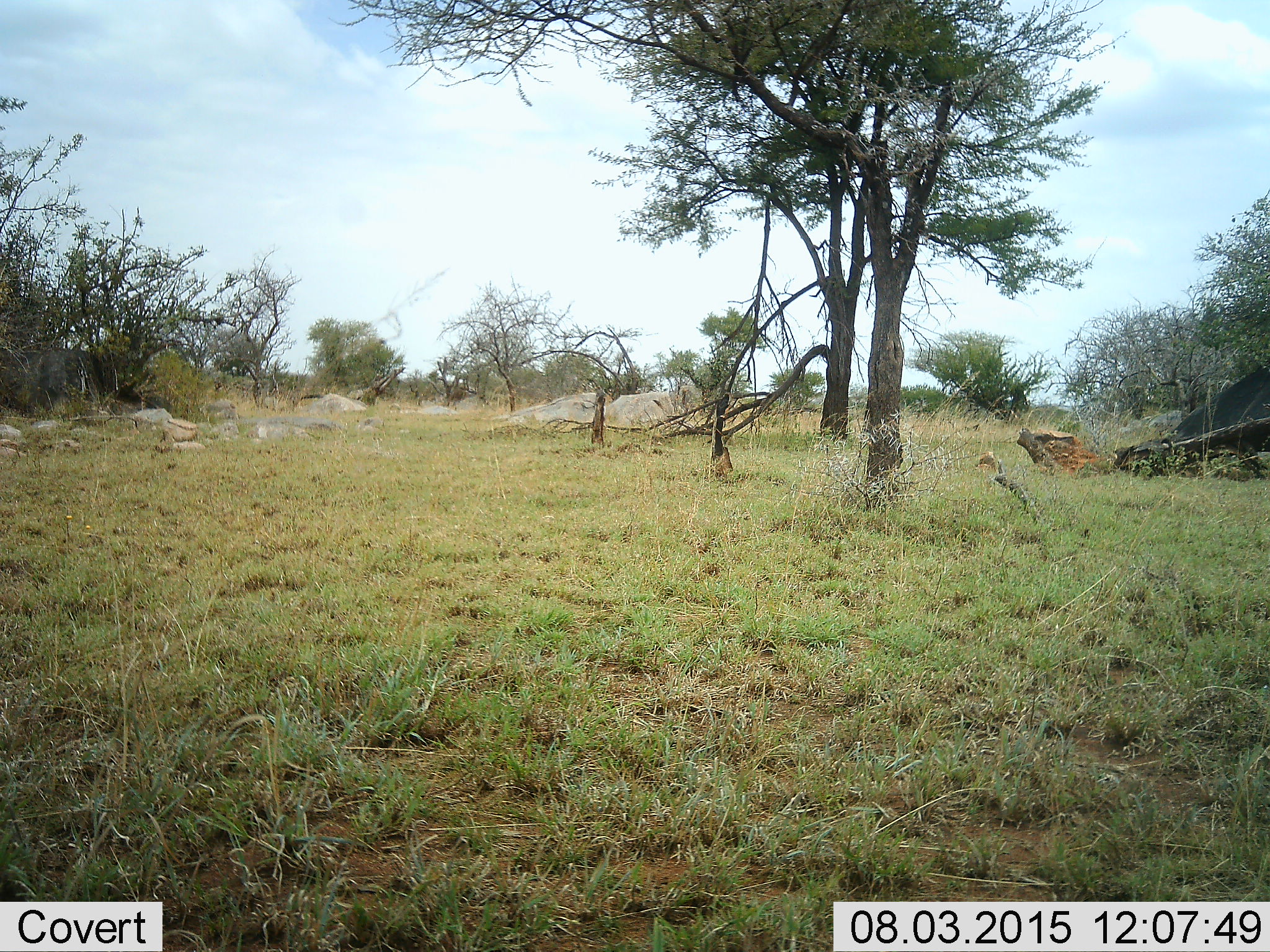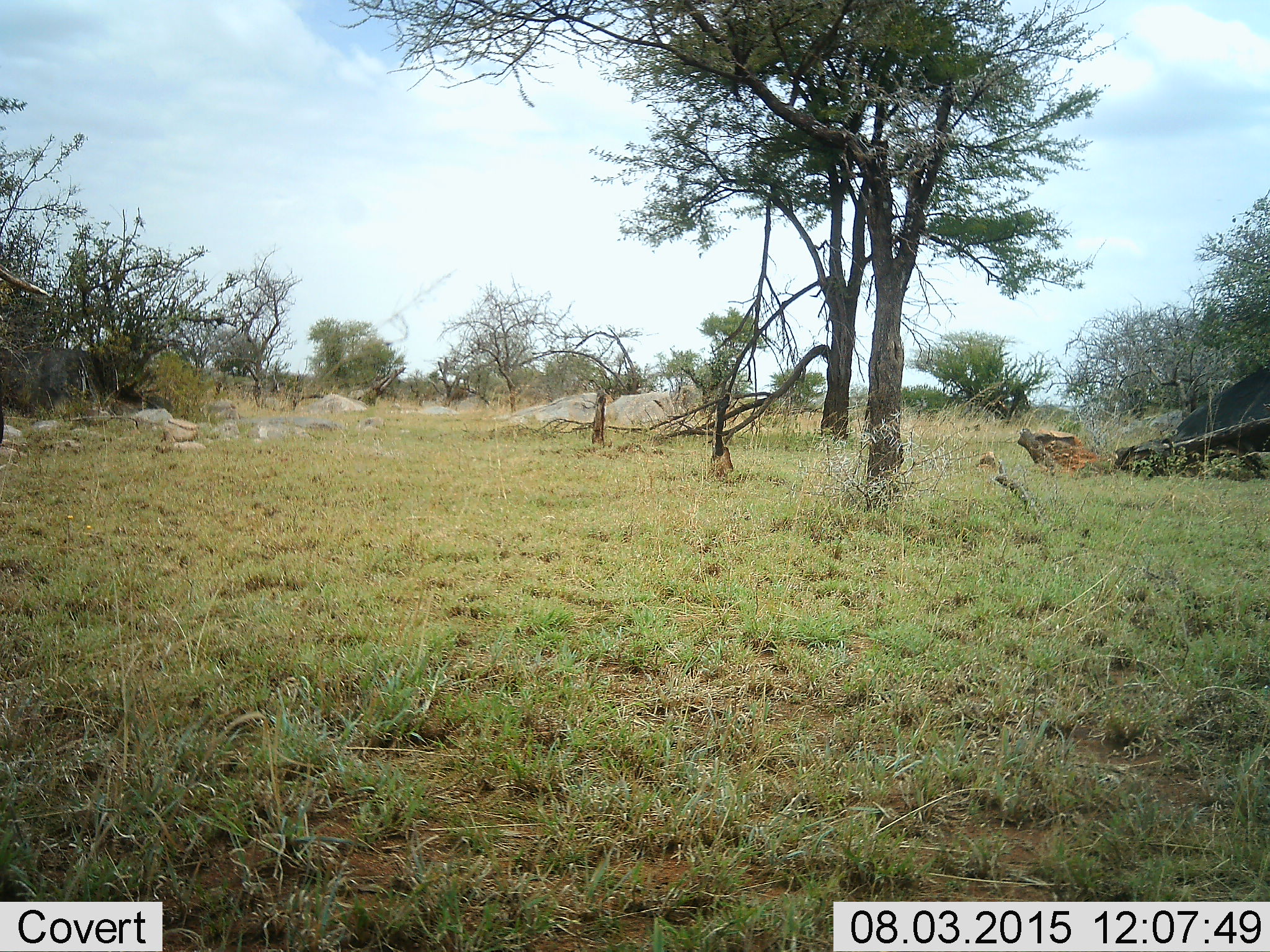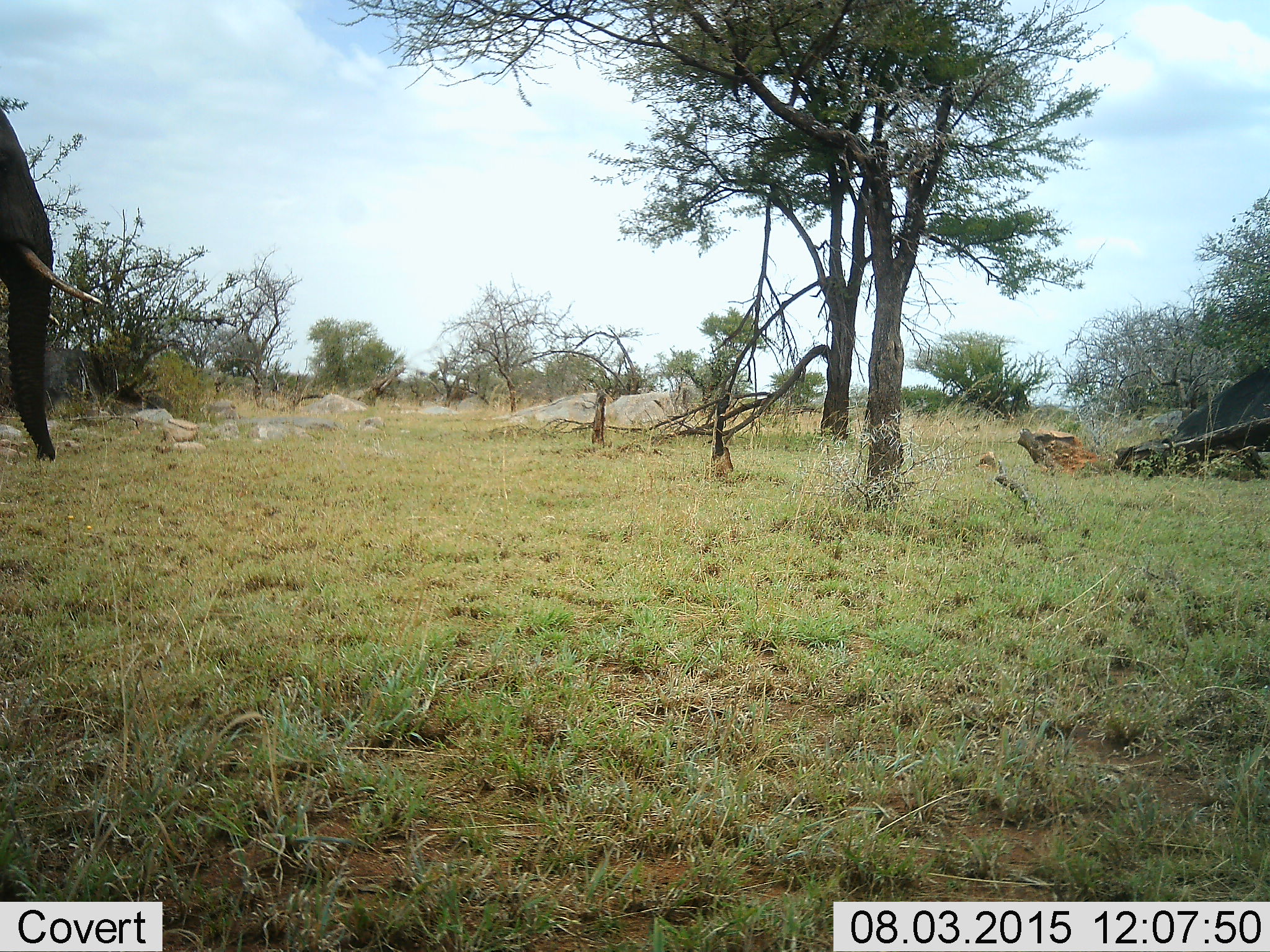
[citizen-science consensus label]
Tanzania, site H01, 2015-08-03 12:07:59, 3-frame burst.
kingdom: Animalia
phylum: Chordata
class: Mammalia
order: Proboscidea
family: Elephantidae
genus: Loxodonta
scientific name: Loxodonta africana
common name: african bush elephant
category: elephant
Elephant (african bush elephant) (Loxodonta africana), count 1. Behavior (volunteer vote fractions): standing 0%, resting 0%, moving 100%, interacting 0%. Young present (vote fraction): 0%. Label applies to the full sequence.